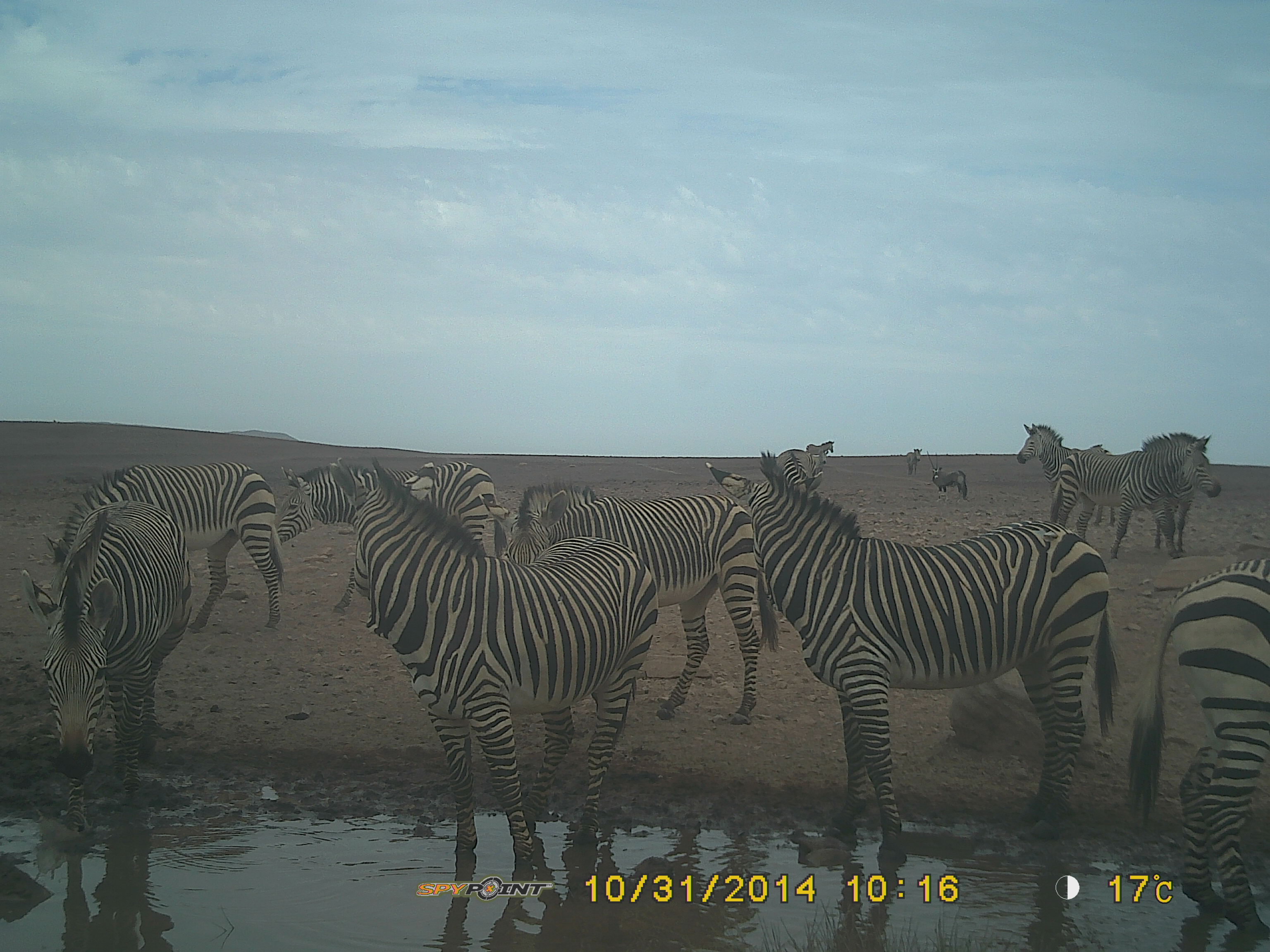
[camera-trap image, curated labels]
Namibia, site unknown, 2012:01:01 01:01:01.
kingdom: Animalia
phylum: Chordata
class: Mammalia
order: Perissodactyla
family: Equidae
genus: Equus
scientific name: Equus zebra hartmannae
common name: hartmann's mountain zebra